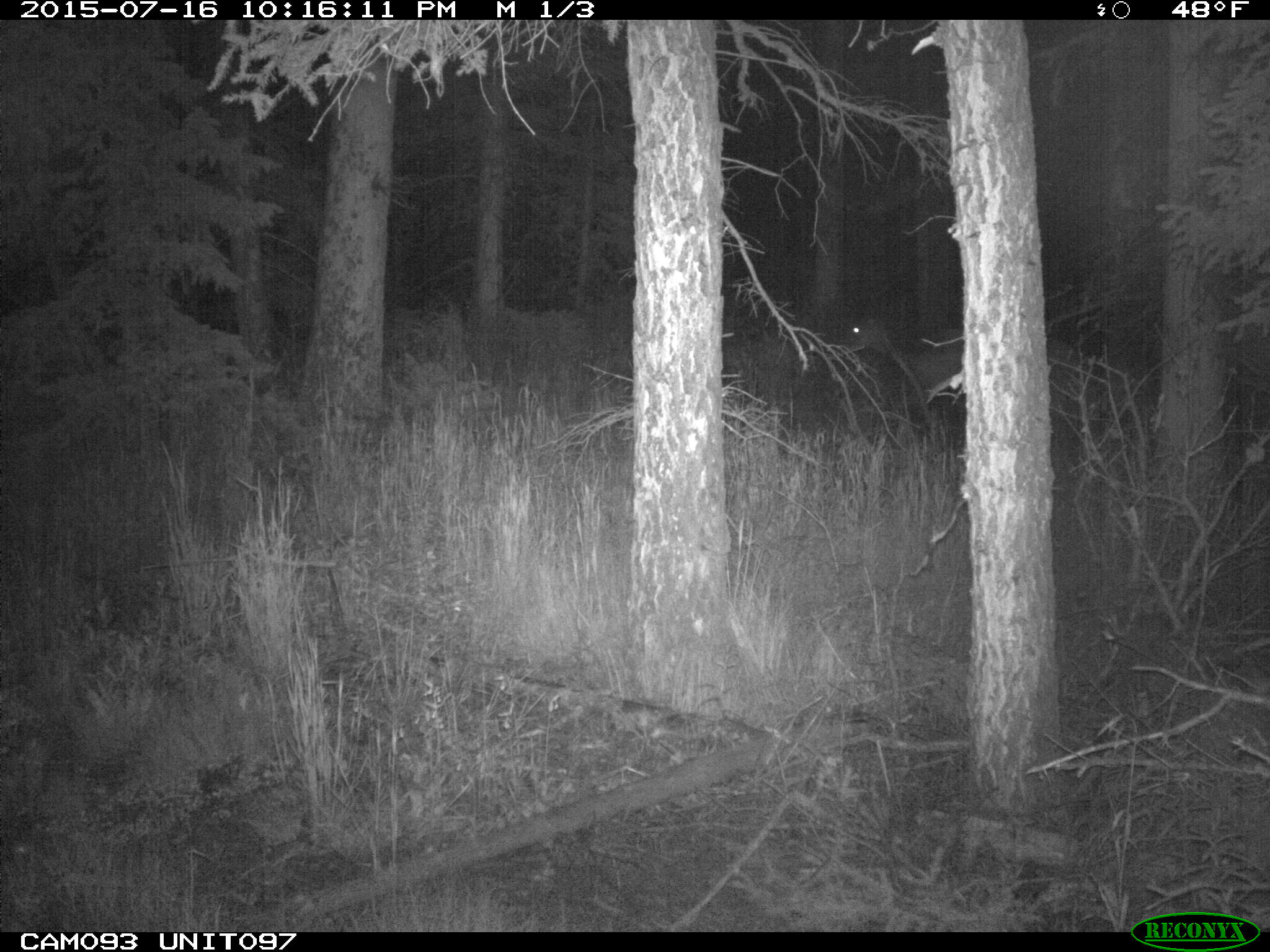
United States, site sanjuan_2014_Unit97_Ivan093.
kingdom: Animalia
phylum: Chordata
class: Mammalia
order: Artiodactyla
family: Cervidae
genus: Cervus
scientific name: Cervus elaphus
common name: red deer